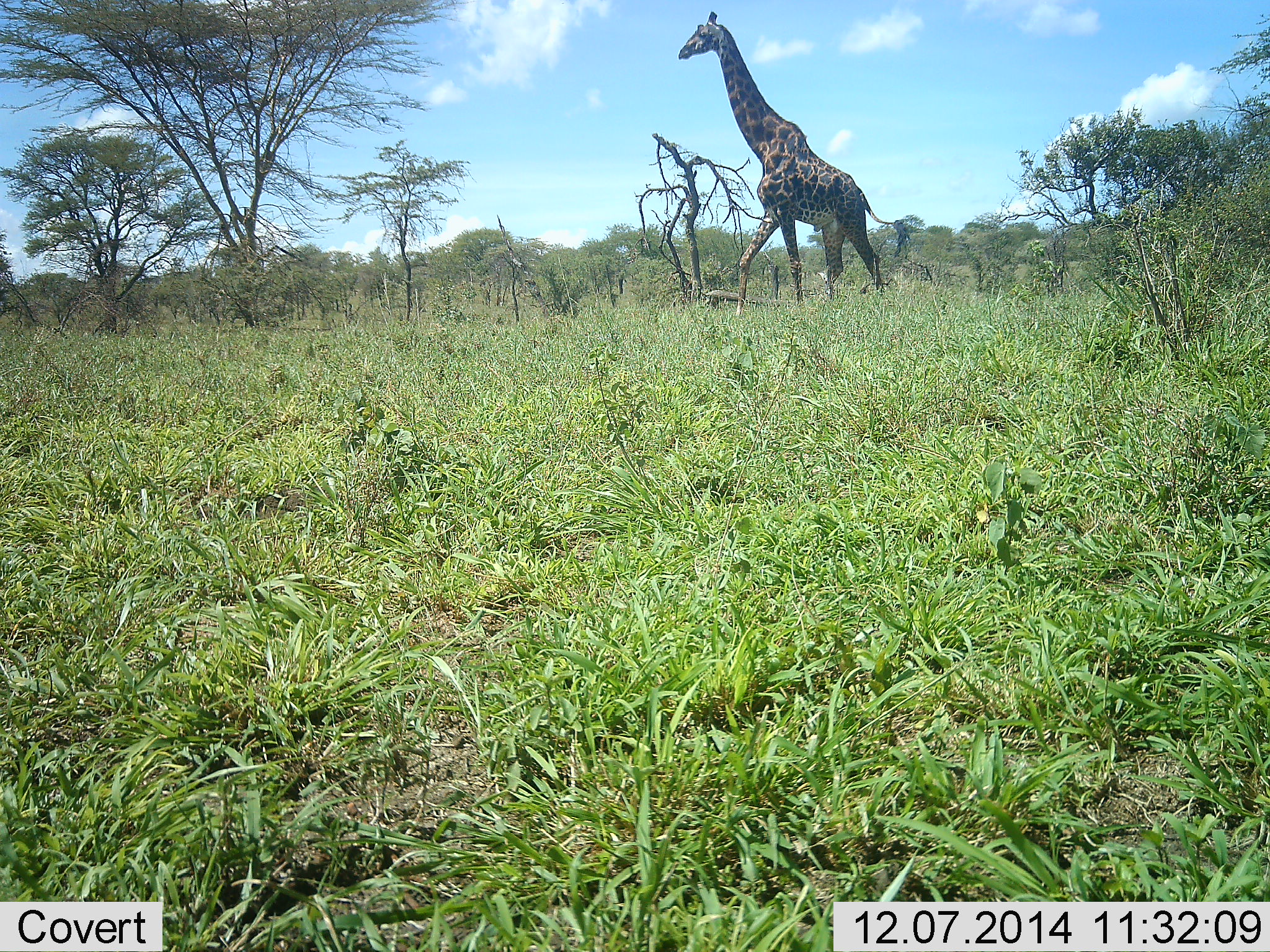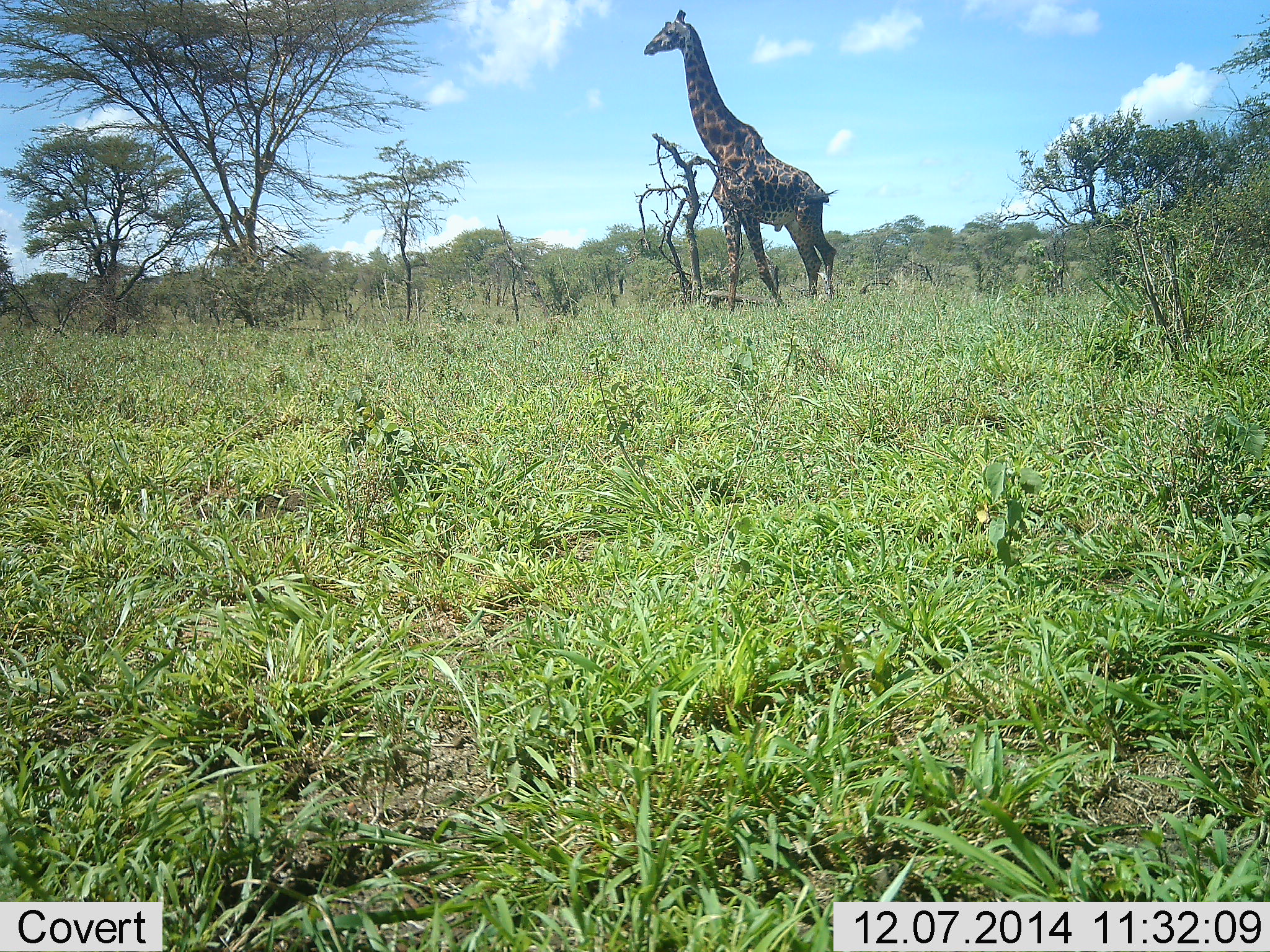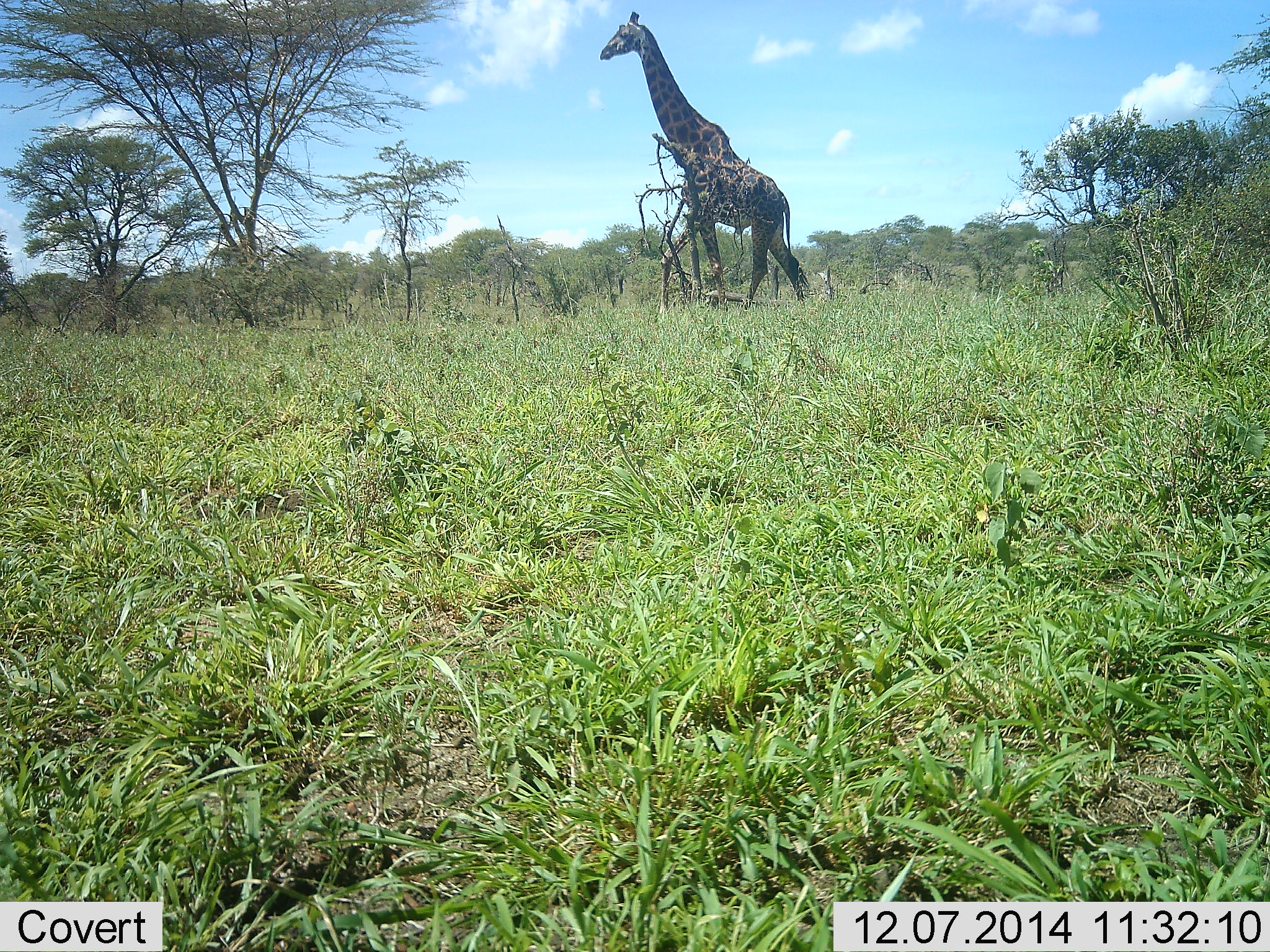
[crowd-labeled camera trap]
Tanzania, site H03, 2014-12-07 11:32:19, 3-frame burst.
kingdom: Animalia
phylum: Chordata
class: Mammalia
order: Artiodactyla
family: Giraffidae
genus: Giraffa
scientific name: Giraffa camelopardalis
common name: giraffe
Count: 1.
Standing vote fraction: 40%.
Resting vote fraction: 0%.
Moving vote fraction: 70%.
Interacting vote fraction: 0%.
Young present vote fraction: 0%.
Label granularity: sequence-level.